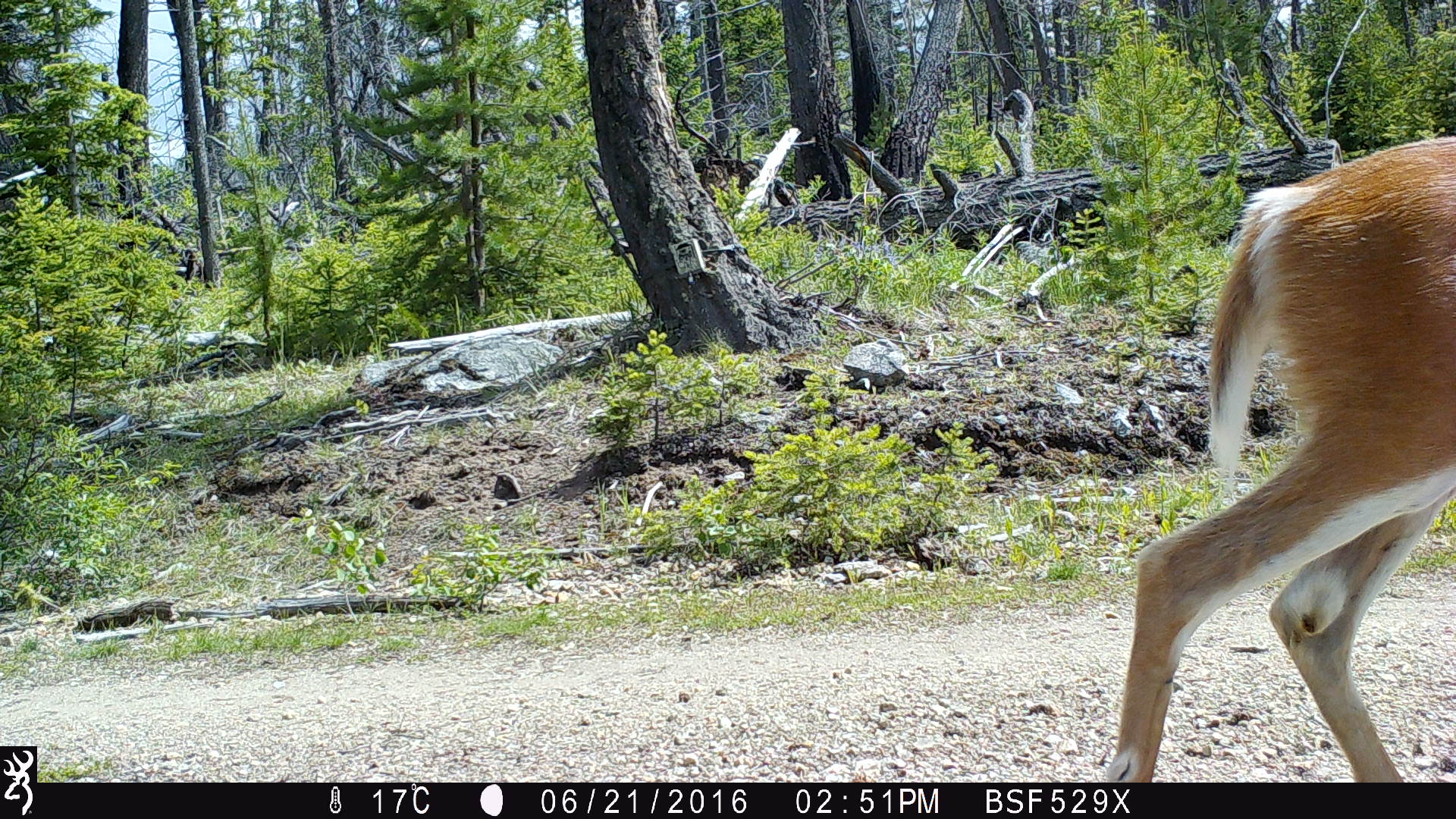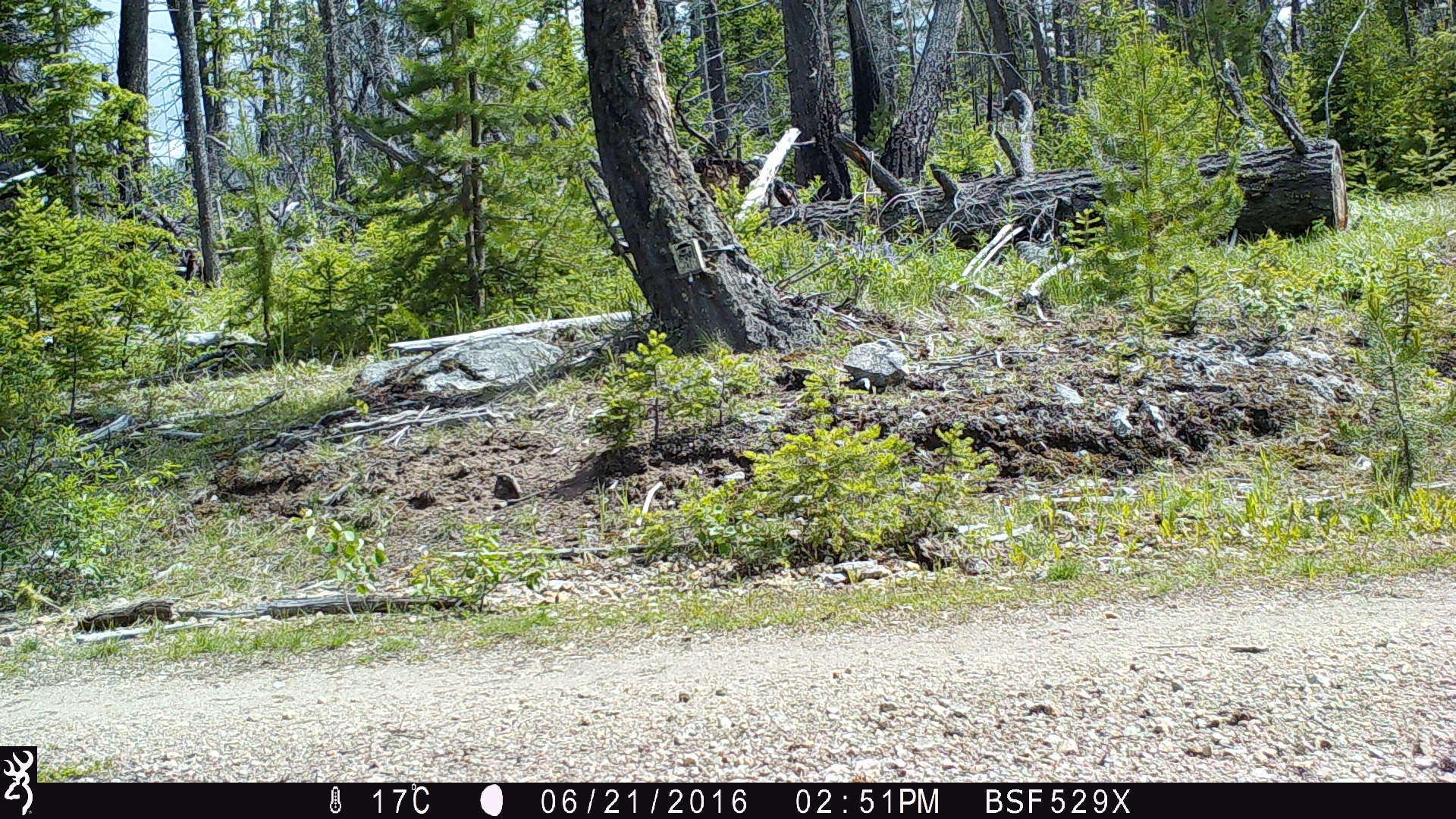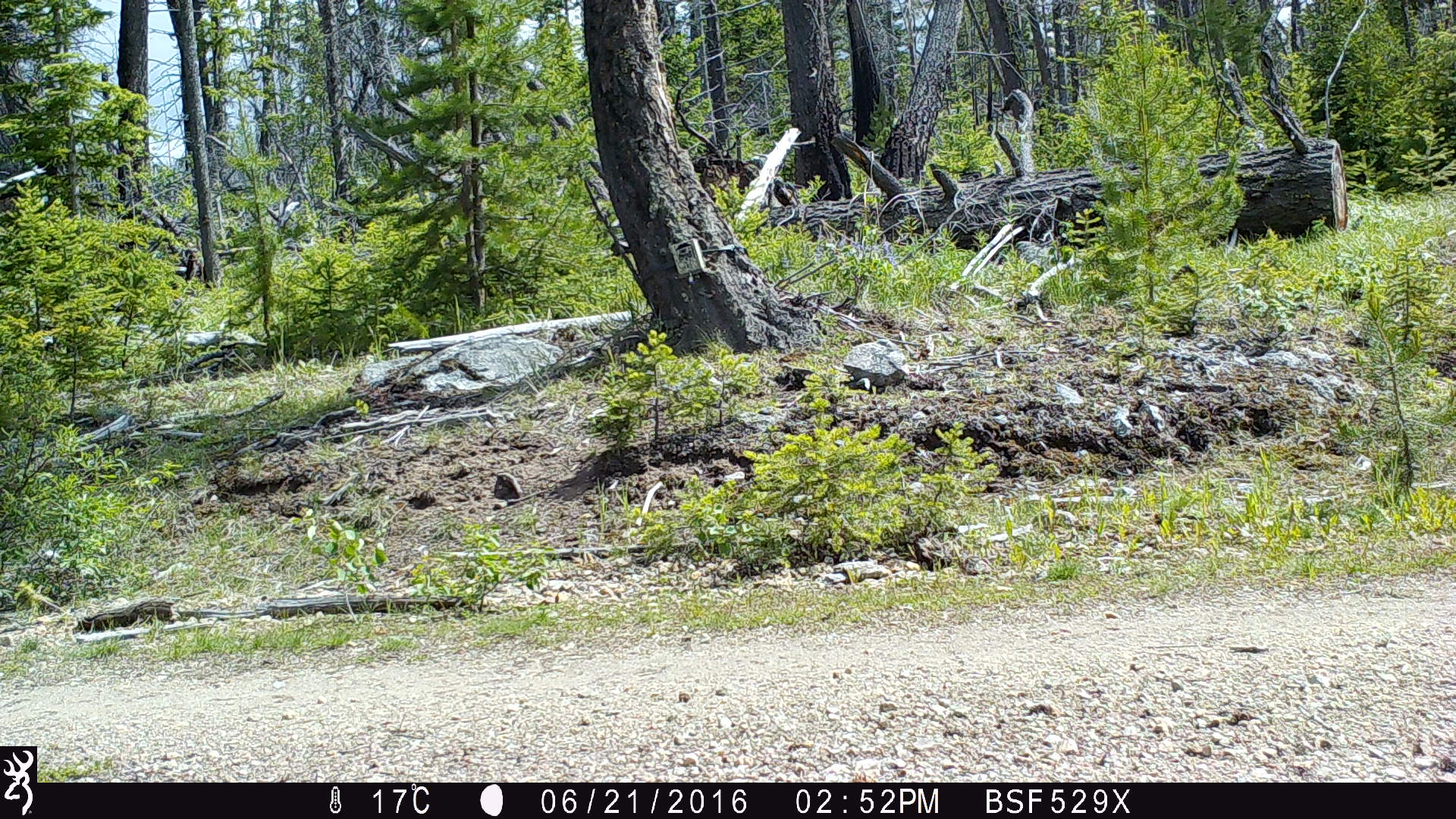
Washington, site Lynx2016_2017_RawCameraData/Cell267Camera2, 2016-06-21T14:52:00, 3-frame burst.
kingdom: Animalia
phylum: Chordata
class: Mammalia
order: Artiodactyla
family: Cervidae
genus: Odocoileus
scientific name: Odocoileus virginianus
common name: white-tailed deer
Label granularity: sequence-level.